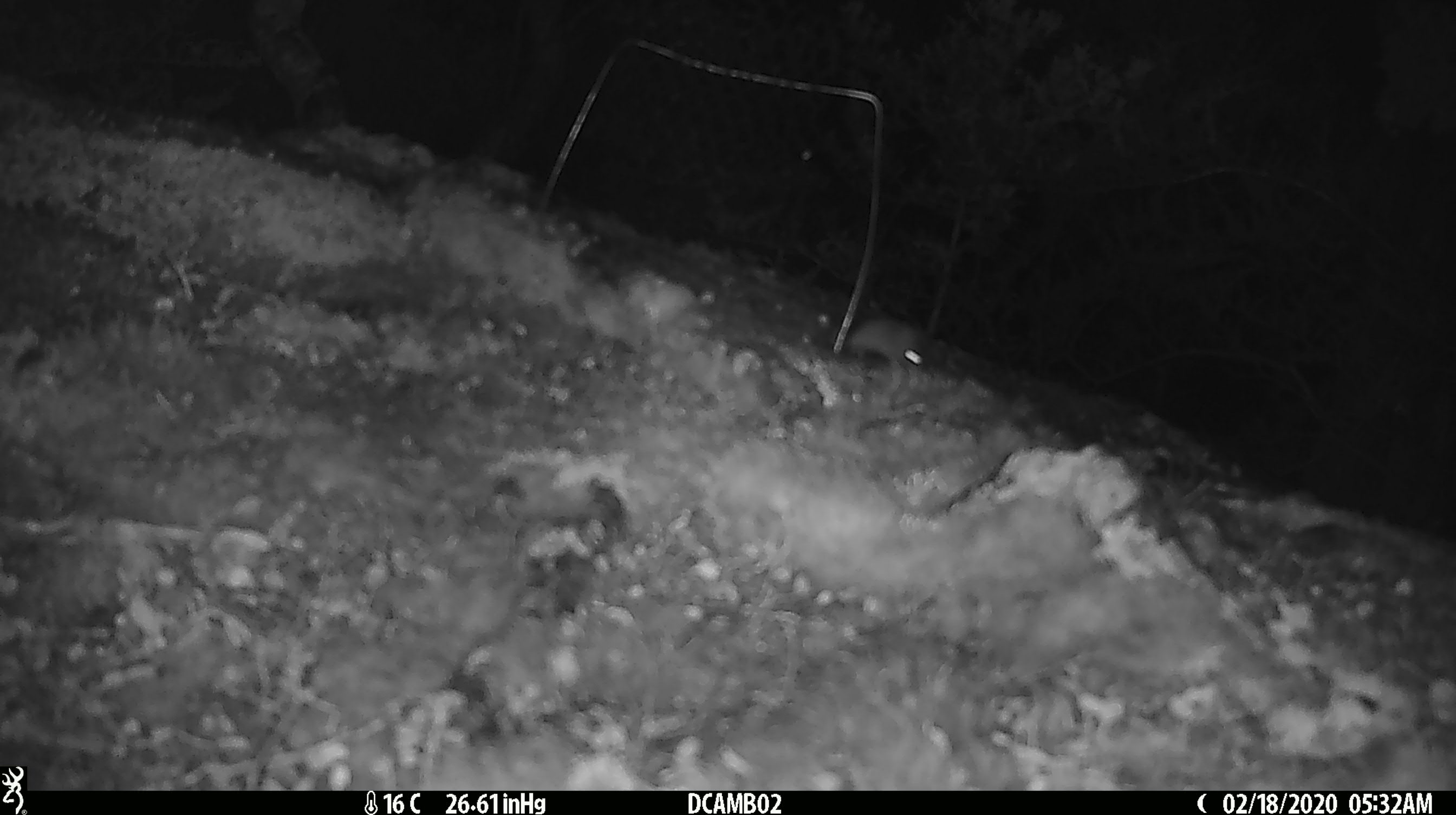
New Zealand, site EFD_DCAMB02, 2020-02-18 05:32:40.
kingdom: Animalia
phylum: Chordata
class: Mammalia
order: Rodentia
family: Muridae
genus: Mus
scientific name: Mus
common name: mouse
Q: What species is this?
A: Mouse (Mus).